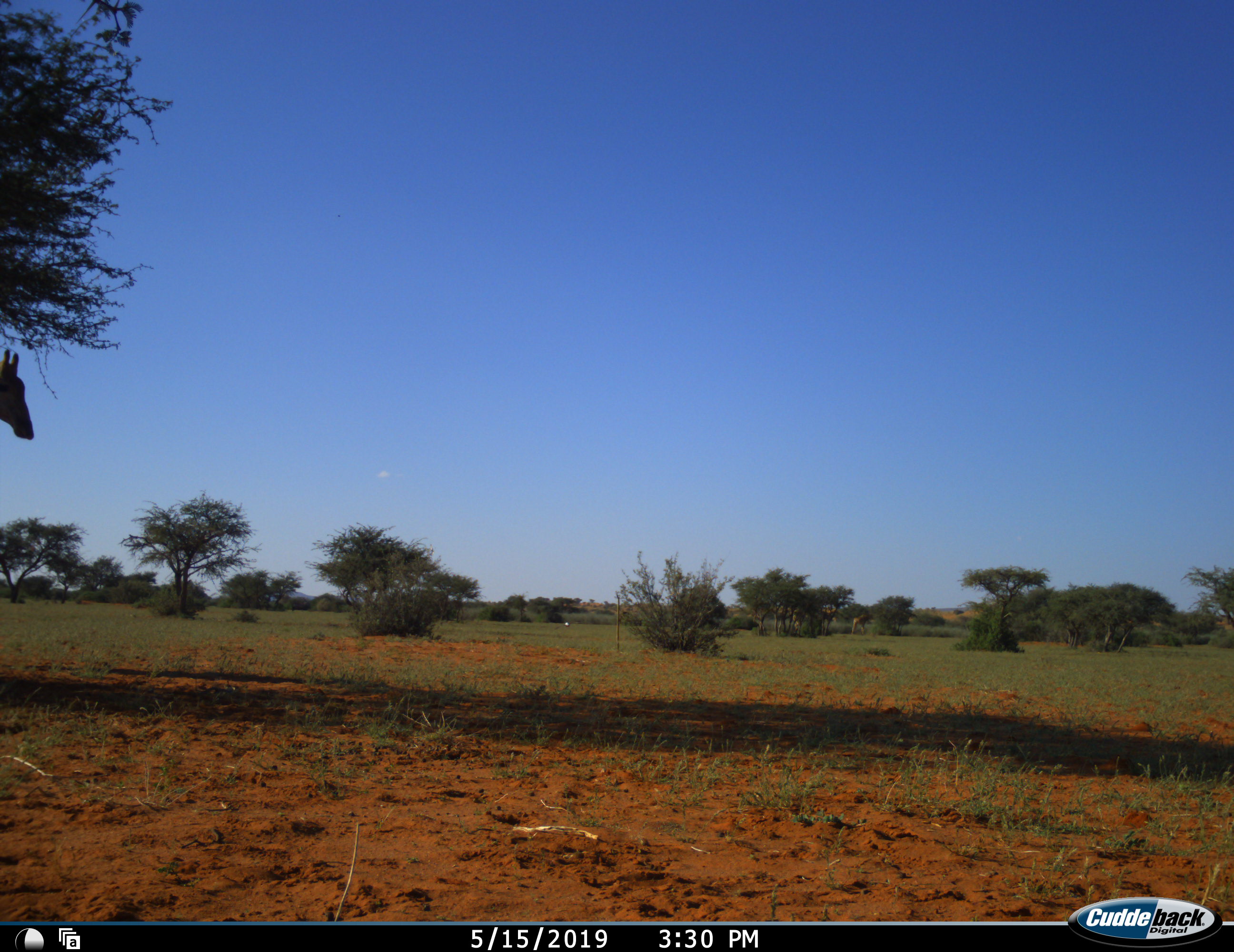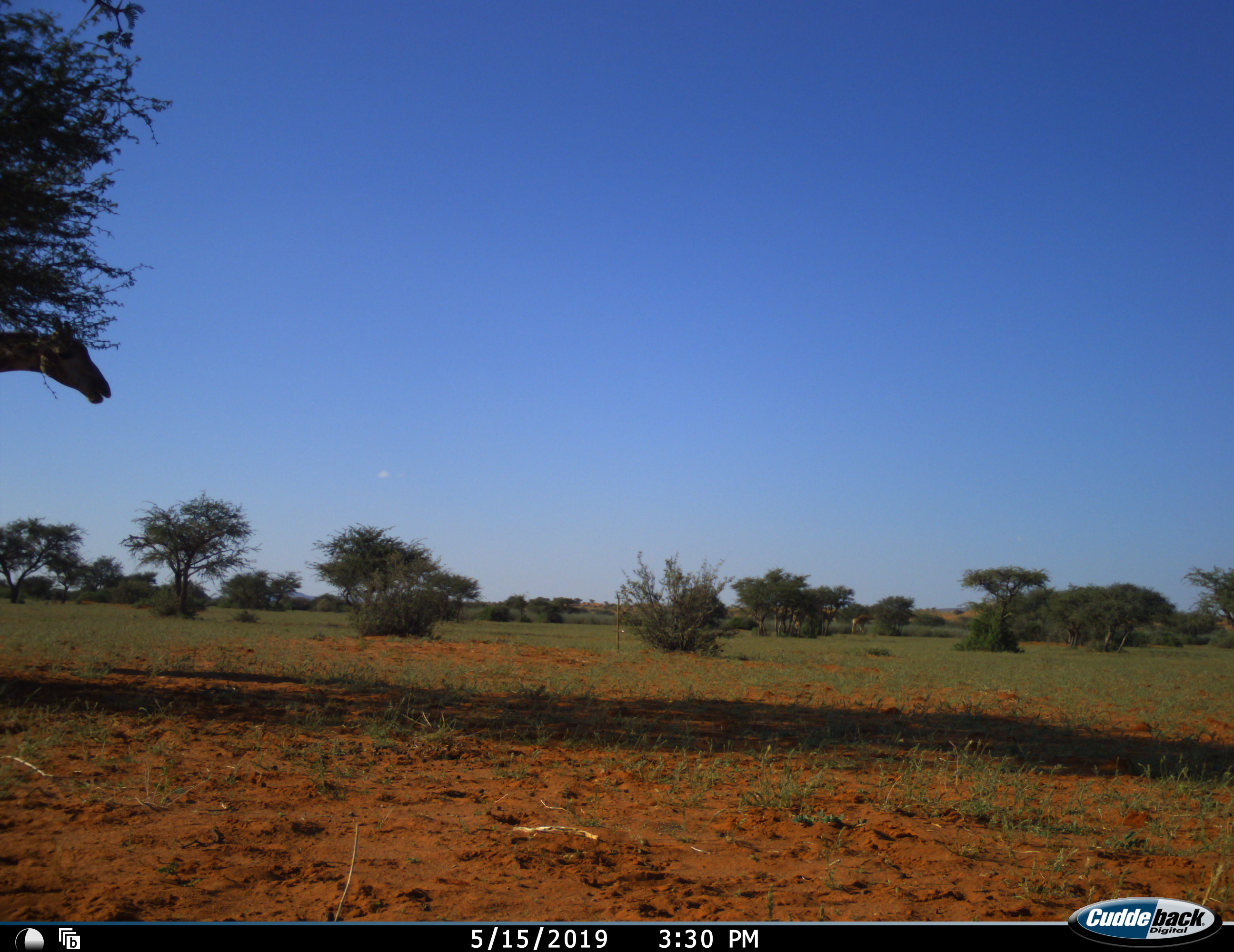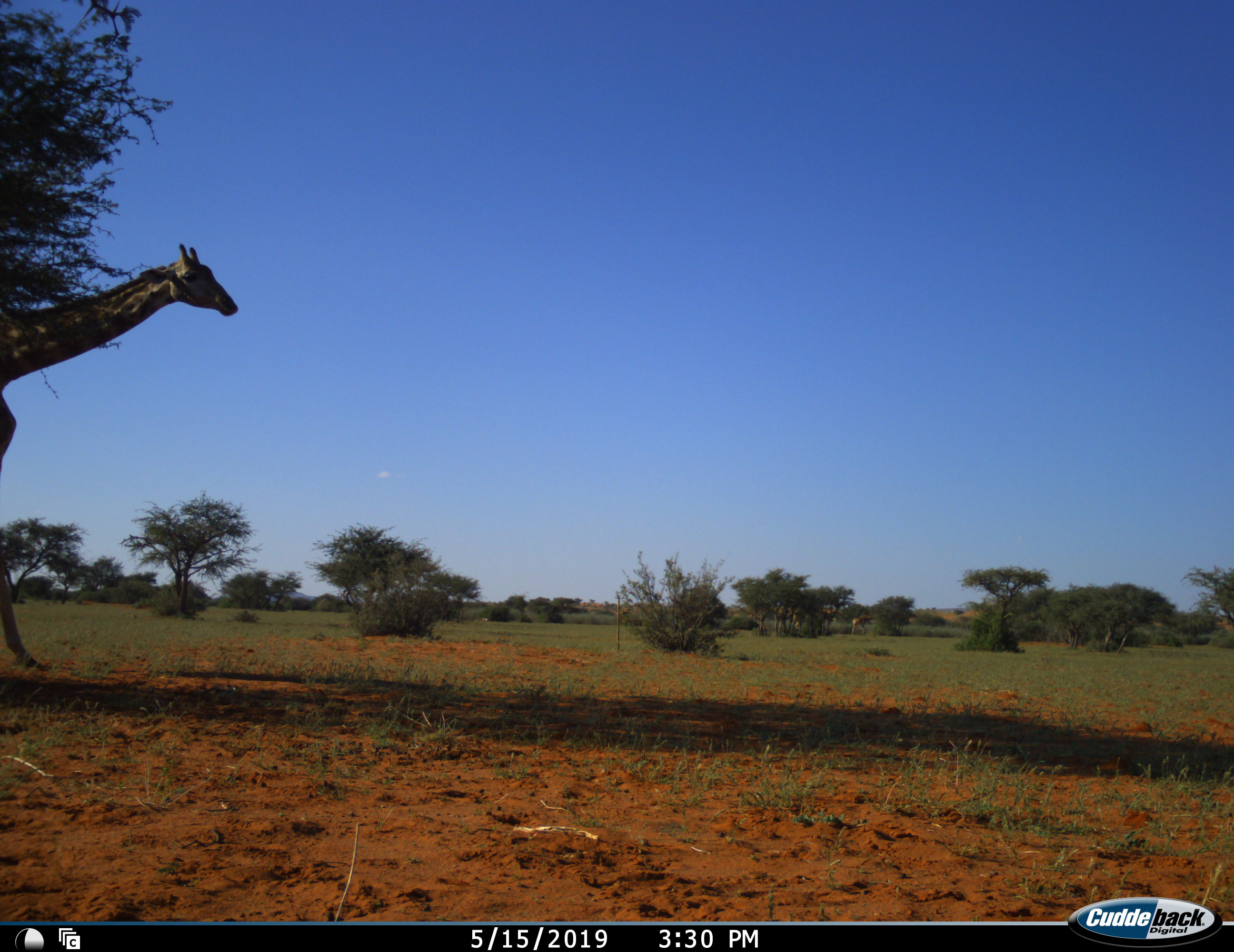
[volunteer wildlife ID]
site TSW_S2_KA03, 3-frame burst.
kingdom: Animalia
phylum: Chordata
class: Mammalia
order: Artiodactyla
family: Giraffidae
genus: Giraffa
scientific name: Giraffa camelopardalis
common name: giraffe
Giraffe (Giraffa camelopardalis), count 1. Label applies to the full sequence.